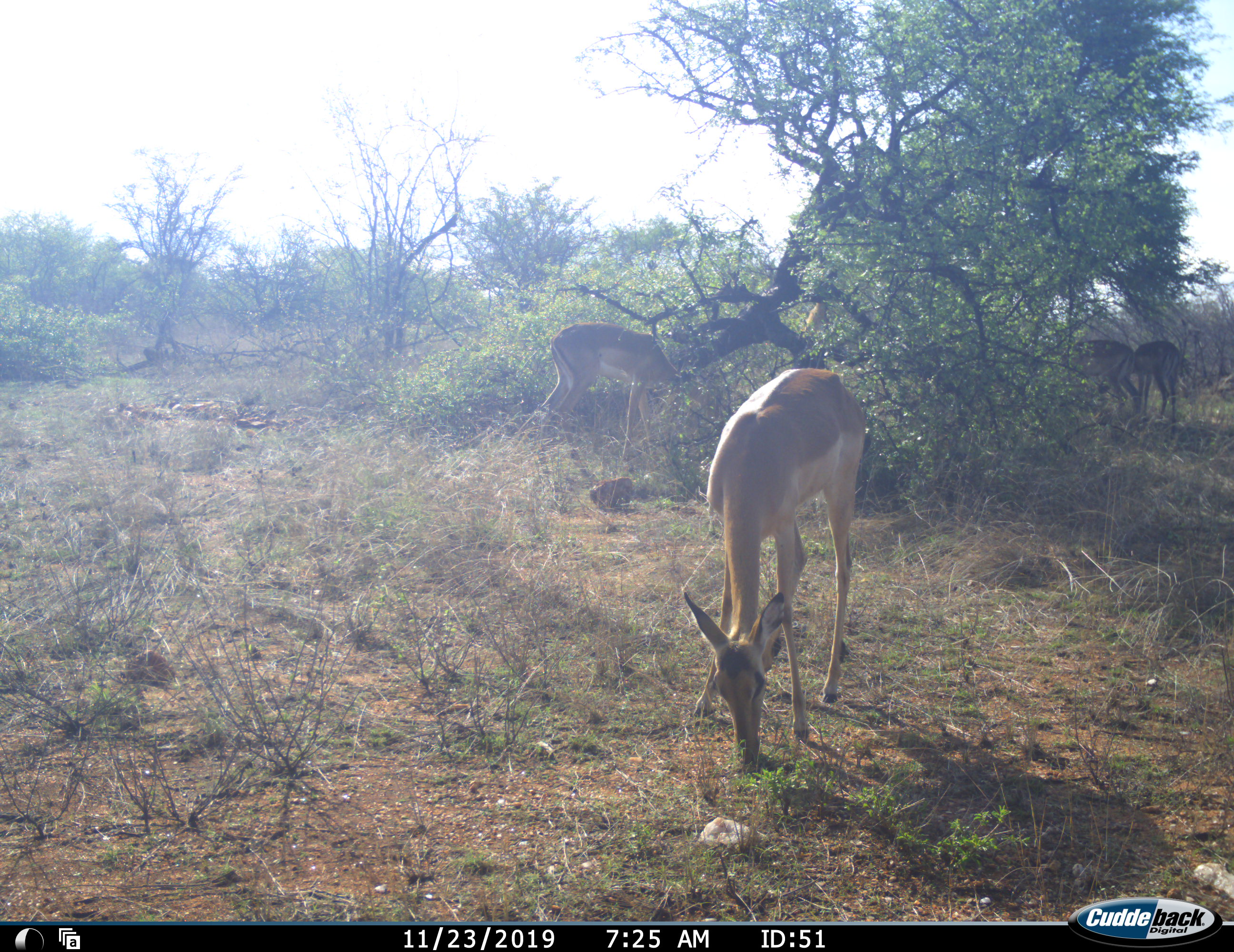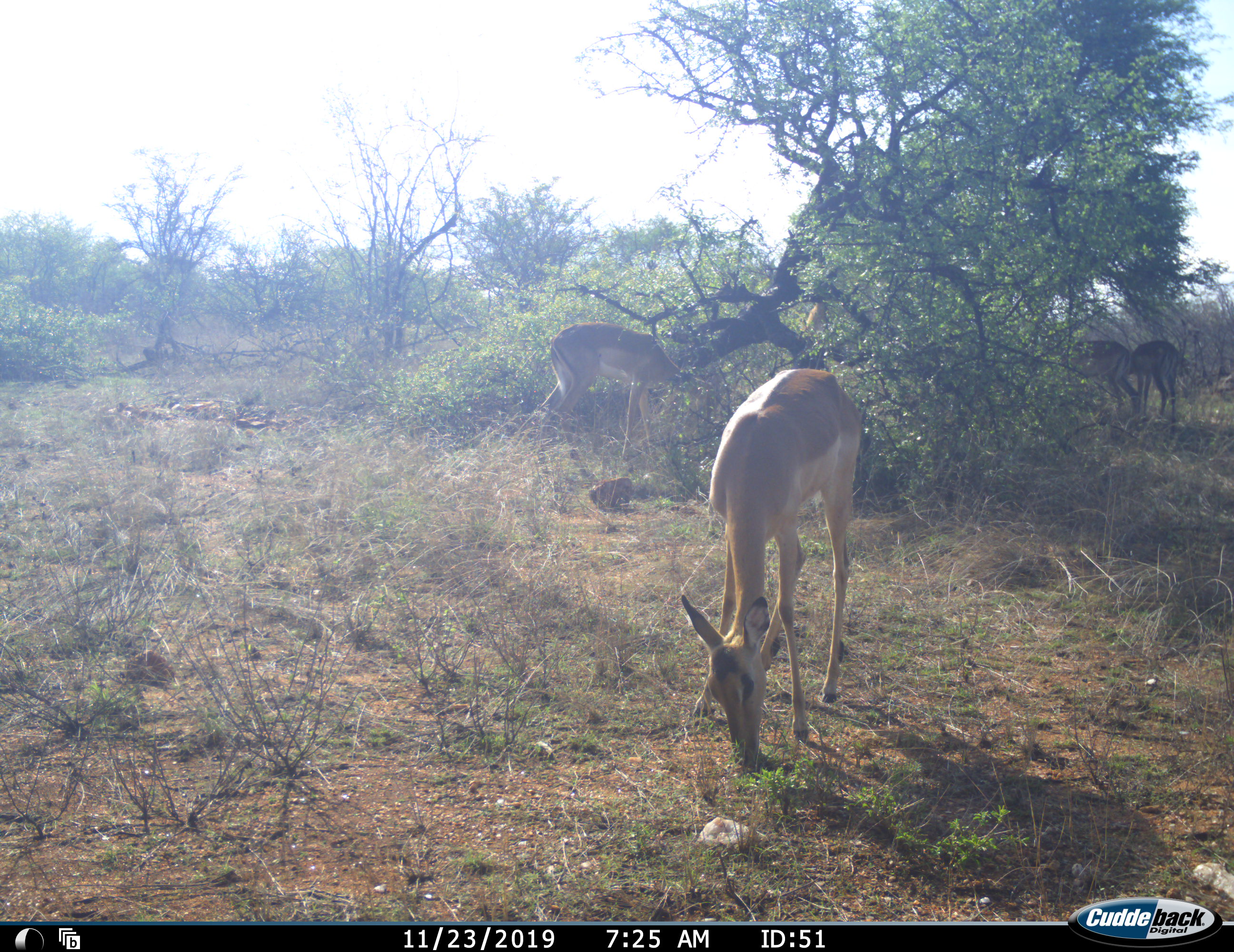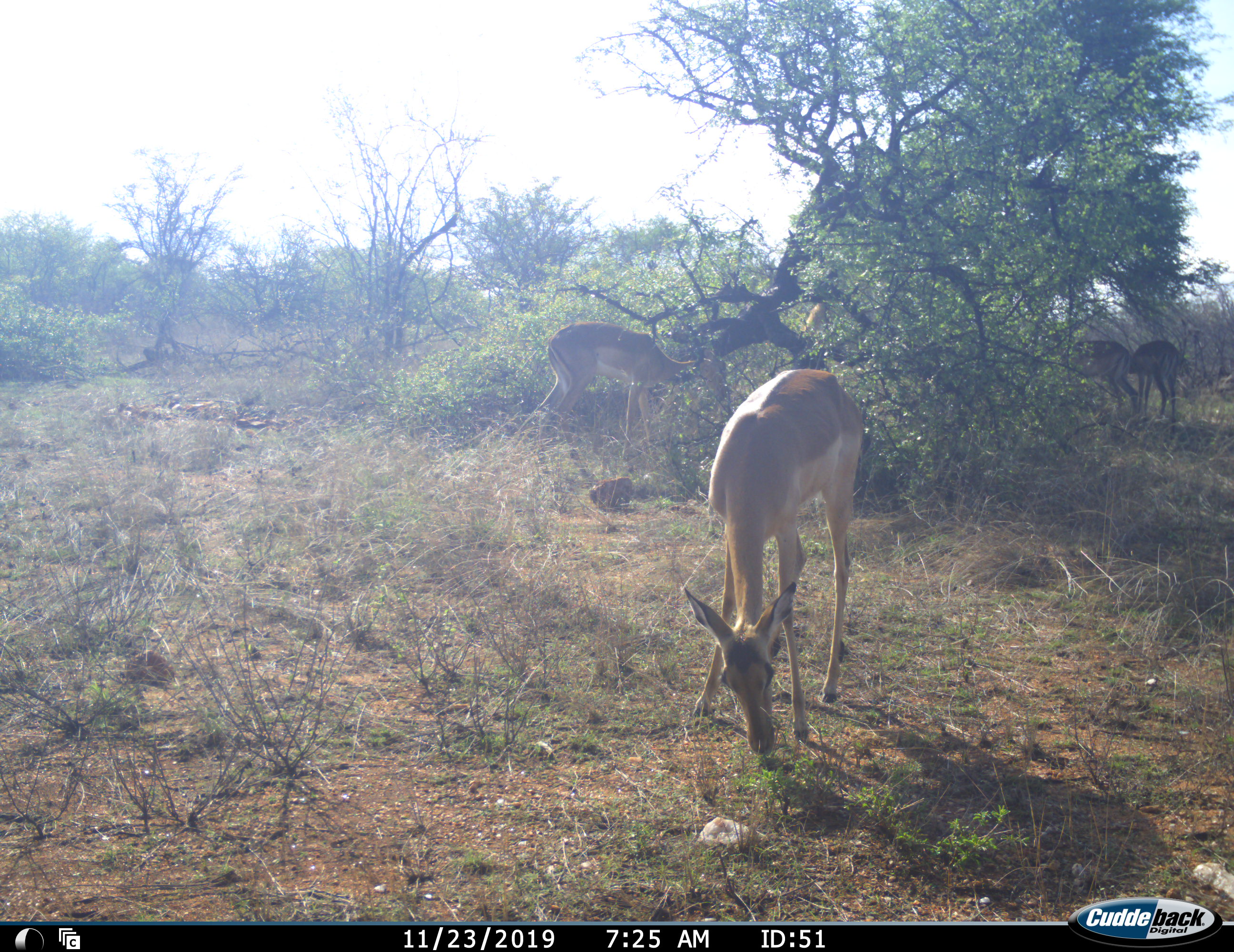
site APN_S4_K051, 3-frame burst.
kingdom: Animalia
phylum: Chordata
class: Mammalia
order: Artiodactyla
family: Bovidae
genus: Aepyceros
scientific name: Aepyceros melampus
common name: impala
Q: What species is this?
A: Impala (Aepyceros melampus).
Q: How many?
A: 4.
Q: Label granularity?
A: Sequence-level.